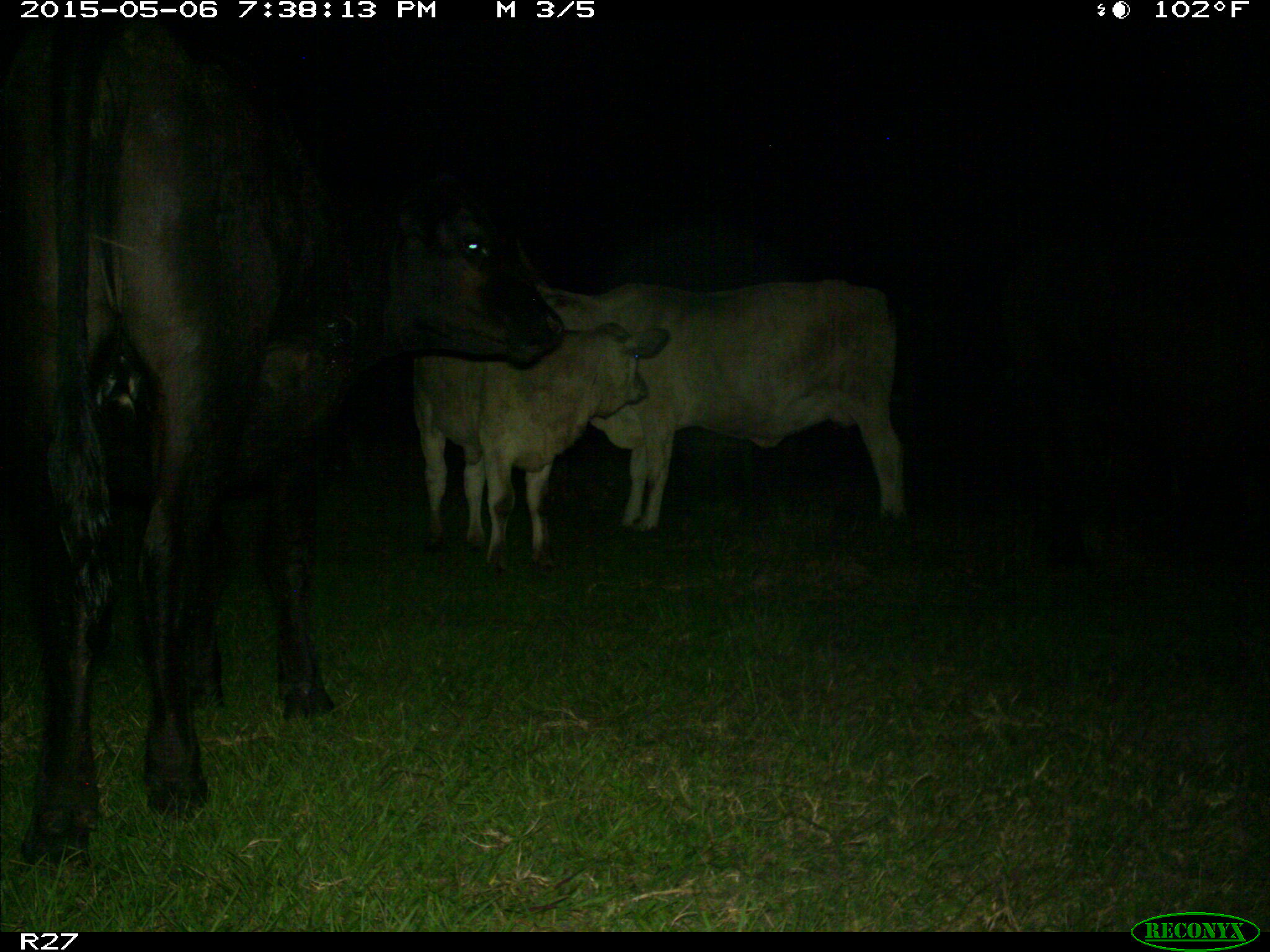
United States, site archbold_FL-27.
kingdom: Animalia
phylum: Chordata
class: Mammalia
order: Artiodactyla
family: Bovidae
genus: Bos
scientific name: Bos taurus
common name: domestic cow